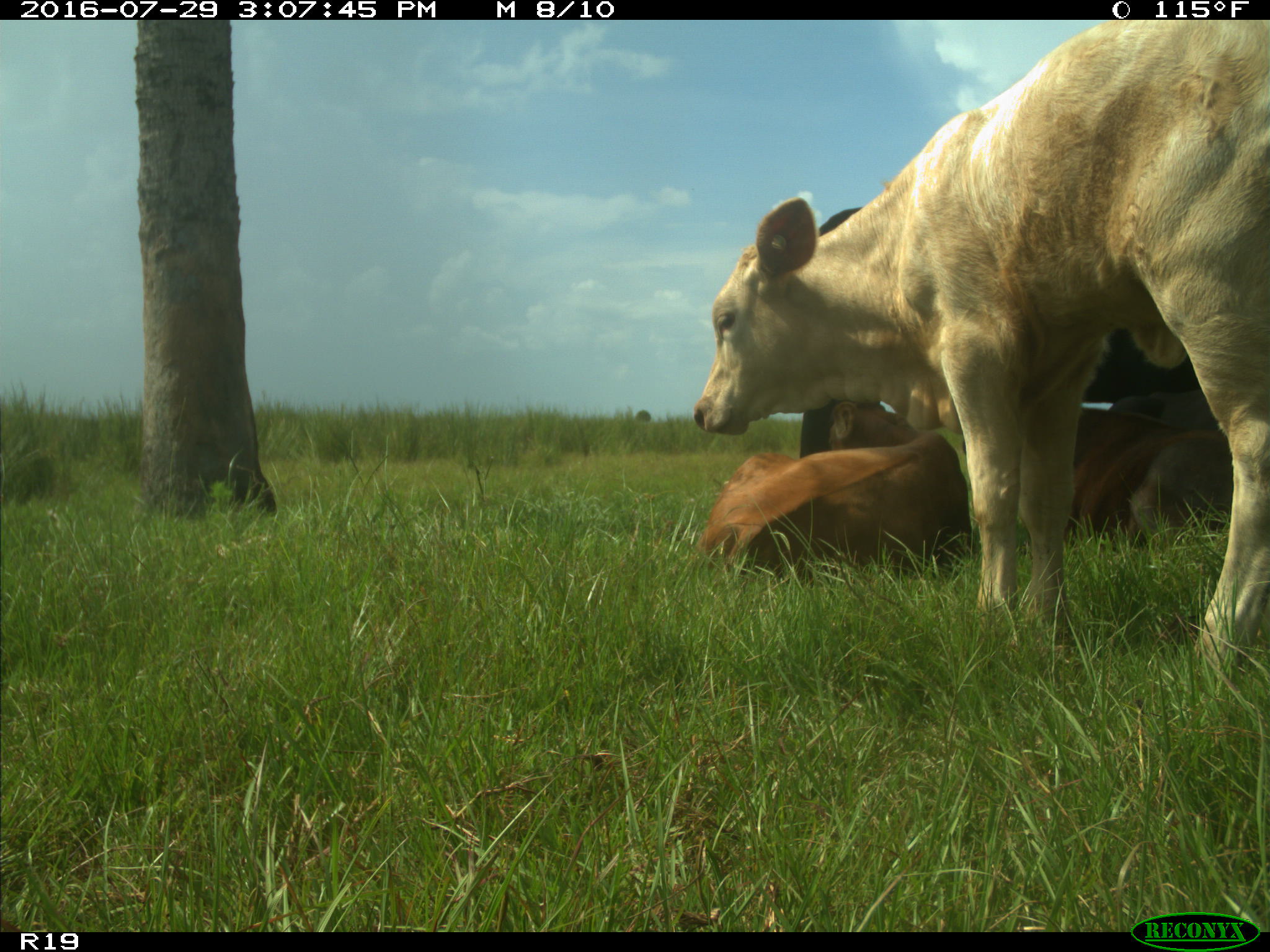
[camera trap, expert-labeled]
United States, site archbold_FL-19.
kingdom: Animalia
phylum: Chordata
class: Mammalia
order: Artiodactyla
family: Bovidae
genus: Bos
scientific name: Bos taurus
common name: domestic cow